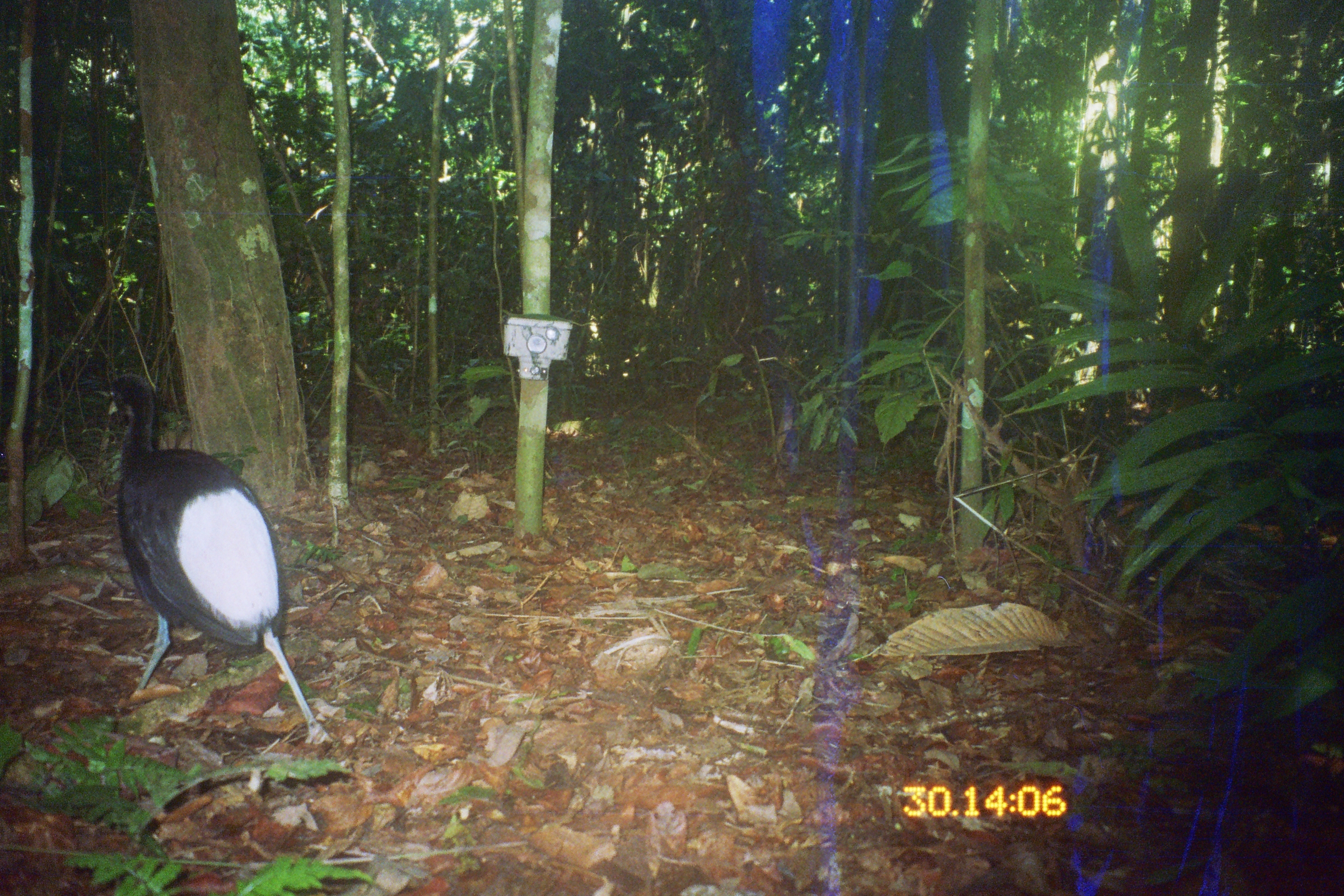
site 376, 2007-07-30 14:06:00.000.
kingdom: Animalia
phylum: Chordata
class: Aves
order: Gruiformes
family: Psophiidae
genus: Psophia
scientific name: Psophia leucoptera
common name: pale-winged trumpeter